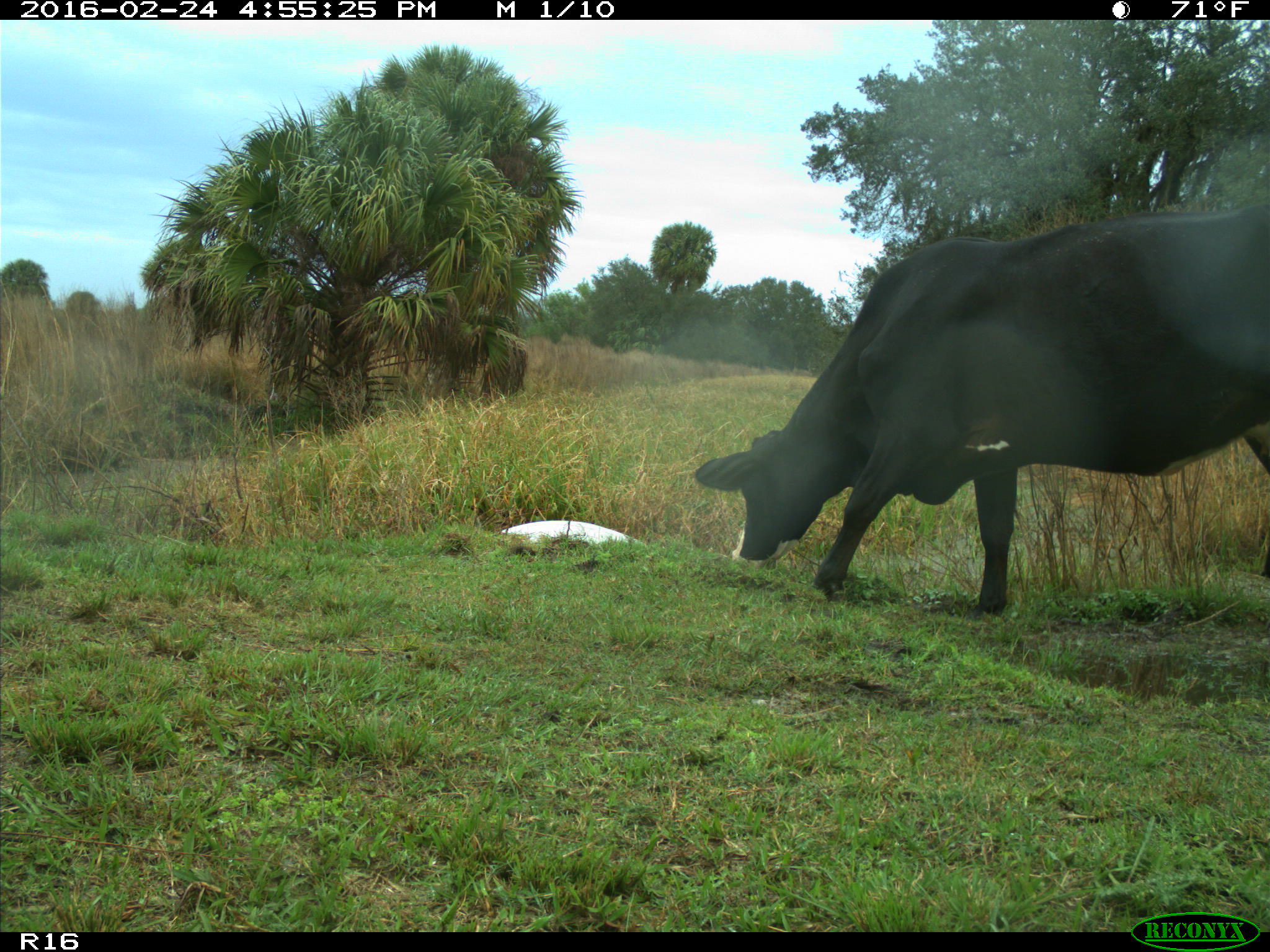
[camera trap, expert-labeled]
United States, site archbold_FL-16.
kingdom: Animalia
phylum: Chordata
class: Mammalia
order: Artiodactyla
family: Bovidae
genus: Bos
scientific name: Bos taurus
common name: domestic cow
Bos taurus (domestic cow).